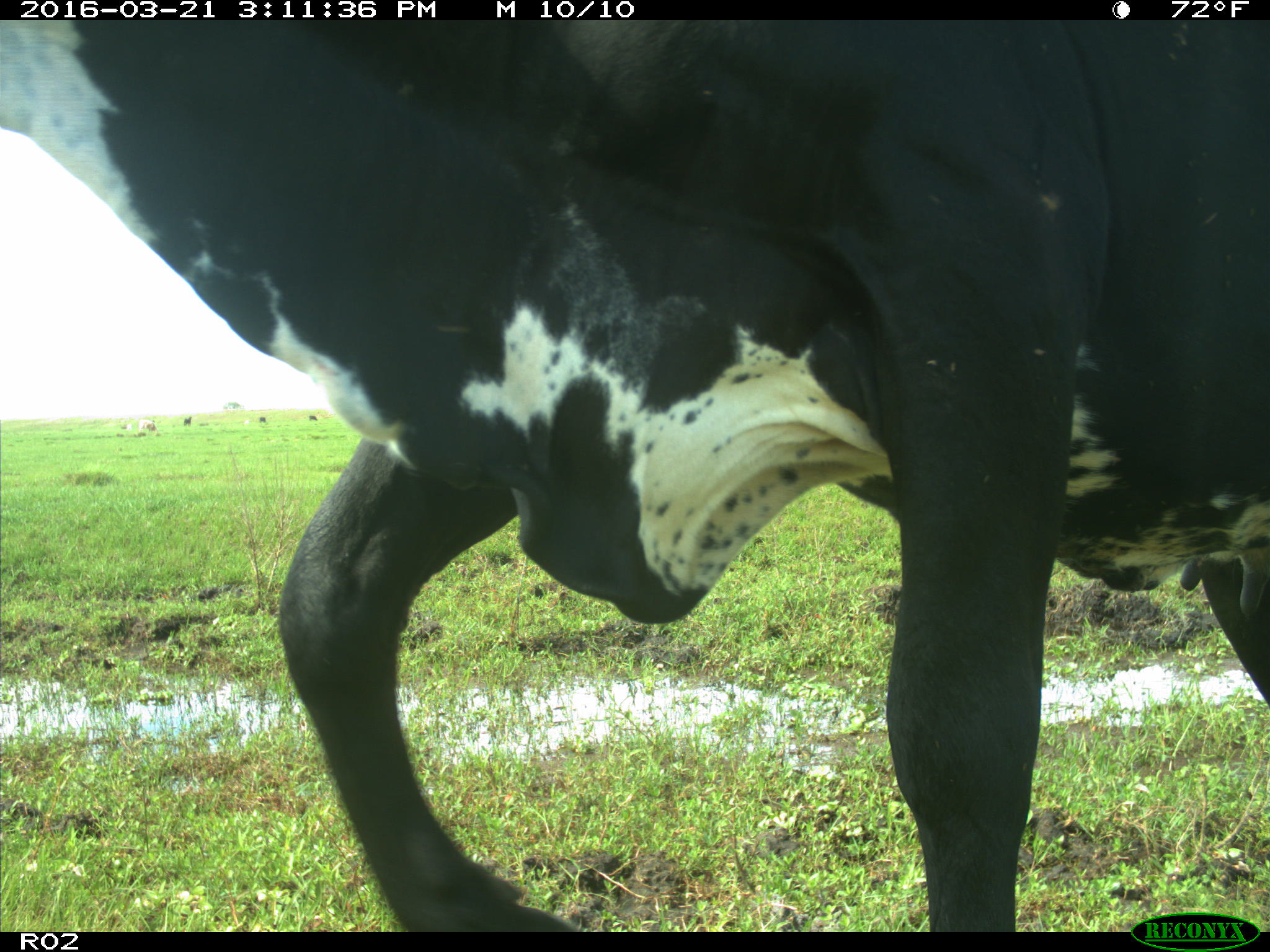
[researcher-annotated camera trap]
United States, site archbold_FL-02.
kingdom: Animalia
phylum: Chordata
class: Mammalia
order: Artiodactyla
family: Bovidae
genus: Bos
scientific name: Bos taurus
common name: domestic cow